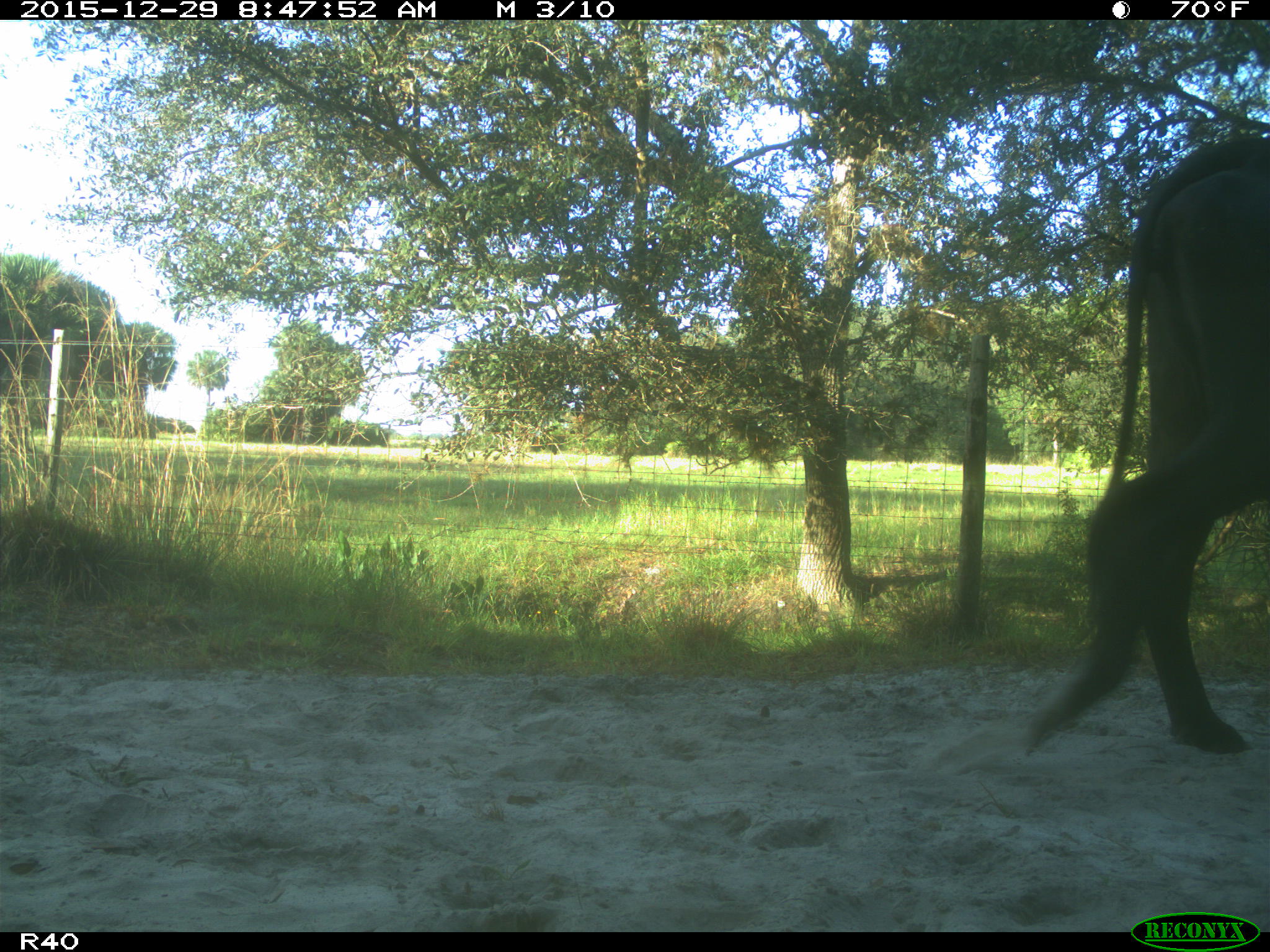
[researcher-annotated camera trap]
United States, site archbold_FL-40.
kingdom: Animalia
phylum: Chordata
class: Mammalia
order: Artiodactyla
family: Bovidae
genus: Bos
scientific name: Bos taurus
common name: domestic cow